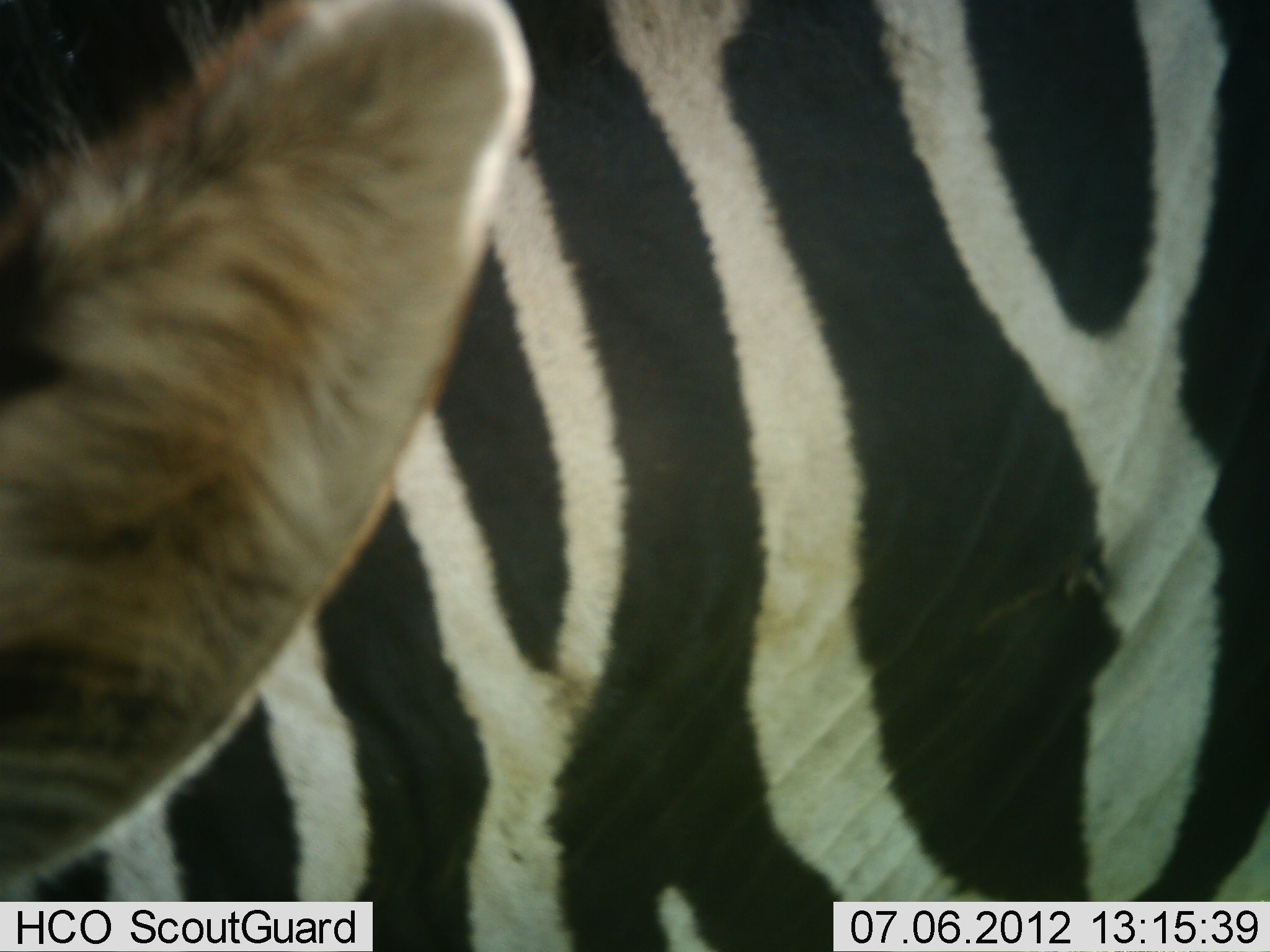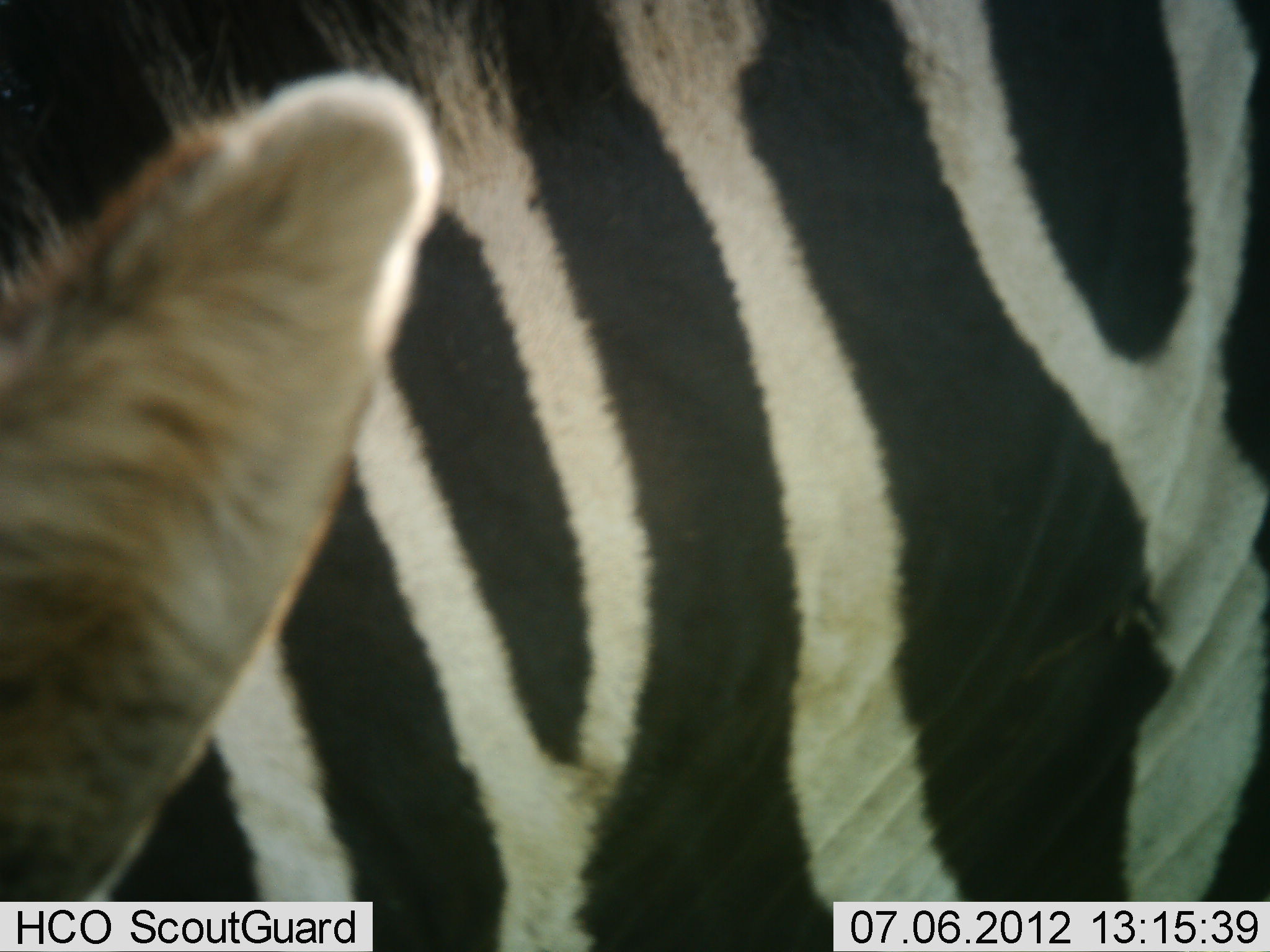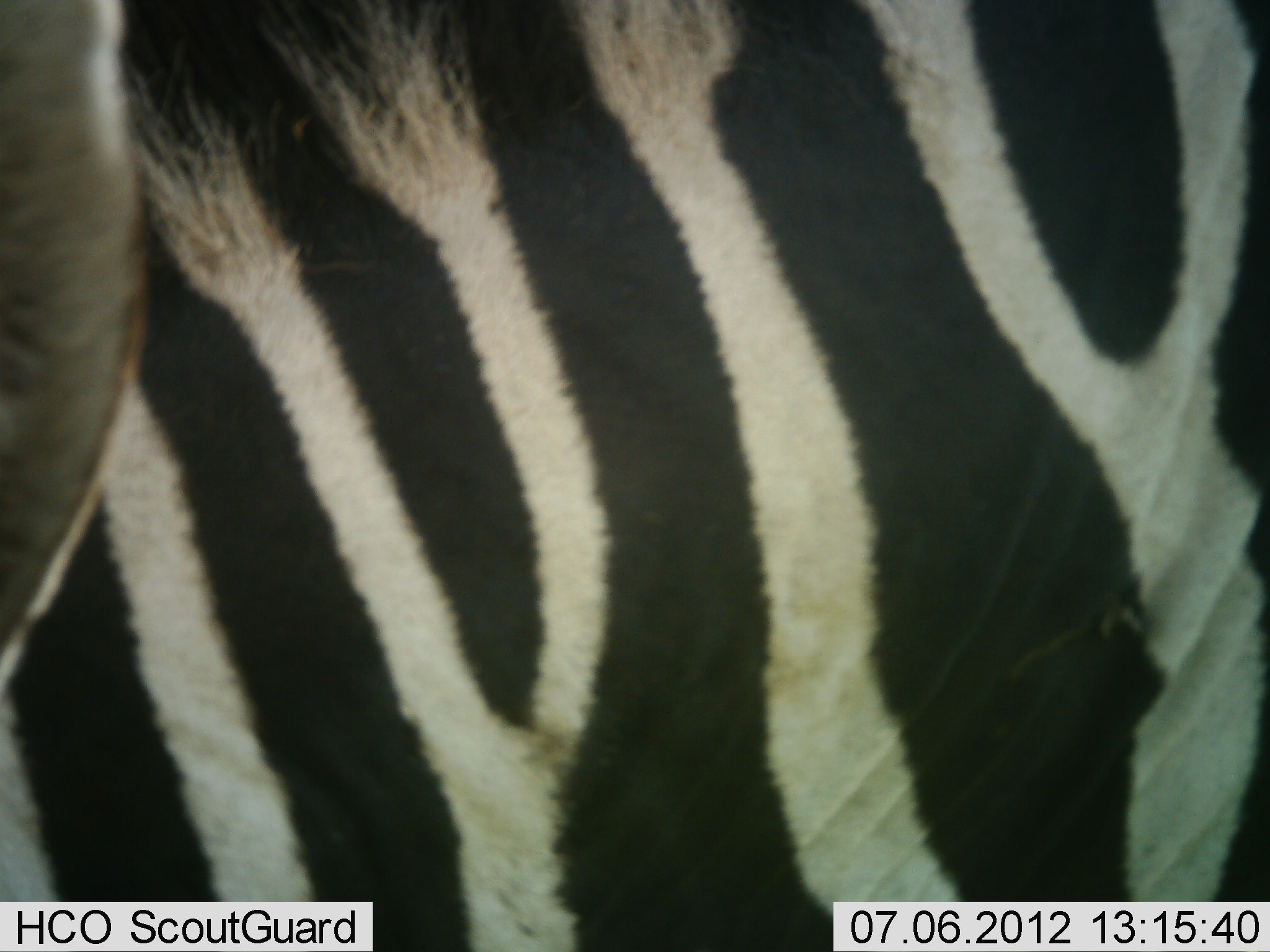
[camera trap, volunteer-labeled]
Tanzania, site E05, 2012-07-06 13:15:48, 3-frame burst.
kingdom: Animalia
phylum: Chordata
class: Mammalia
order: Perissodactyla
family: Equidae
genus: Equus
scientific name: Equus quagga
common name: plains zebra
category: zebra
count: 1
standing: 90%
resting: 10%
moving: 10%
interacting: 0%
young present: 0%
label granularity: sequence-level